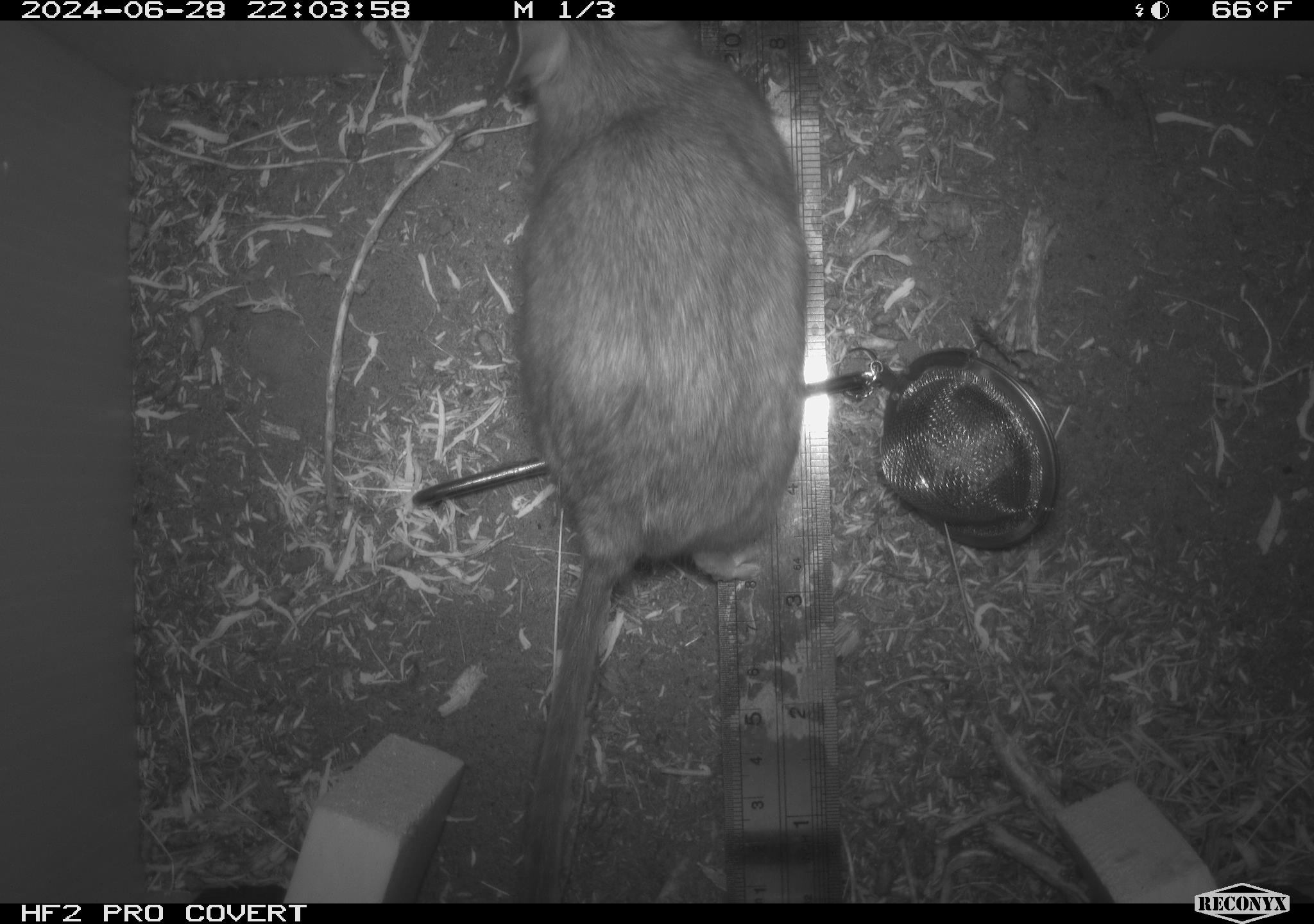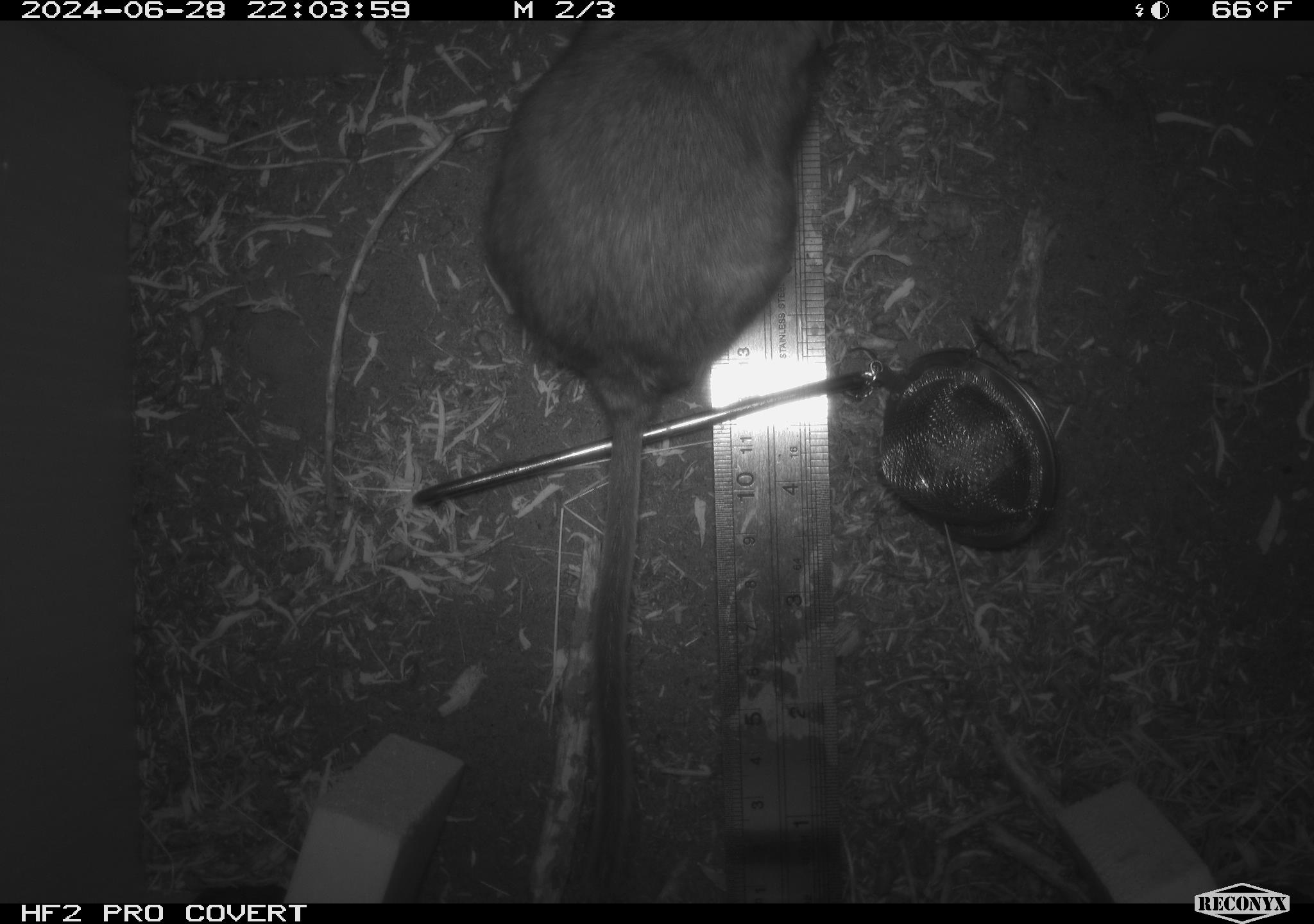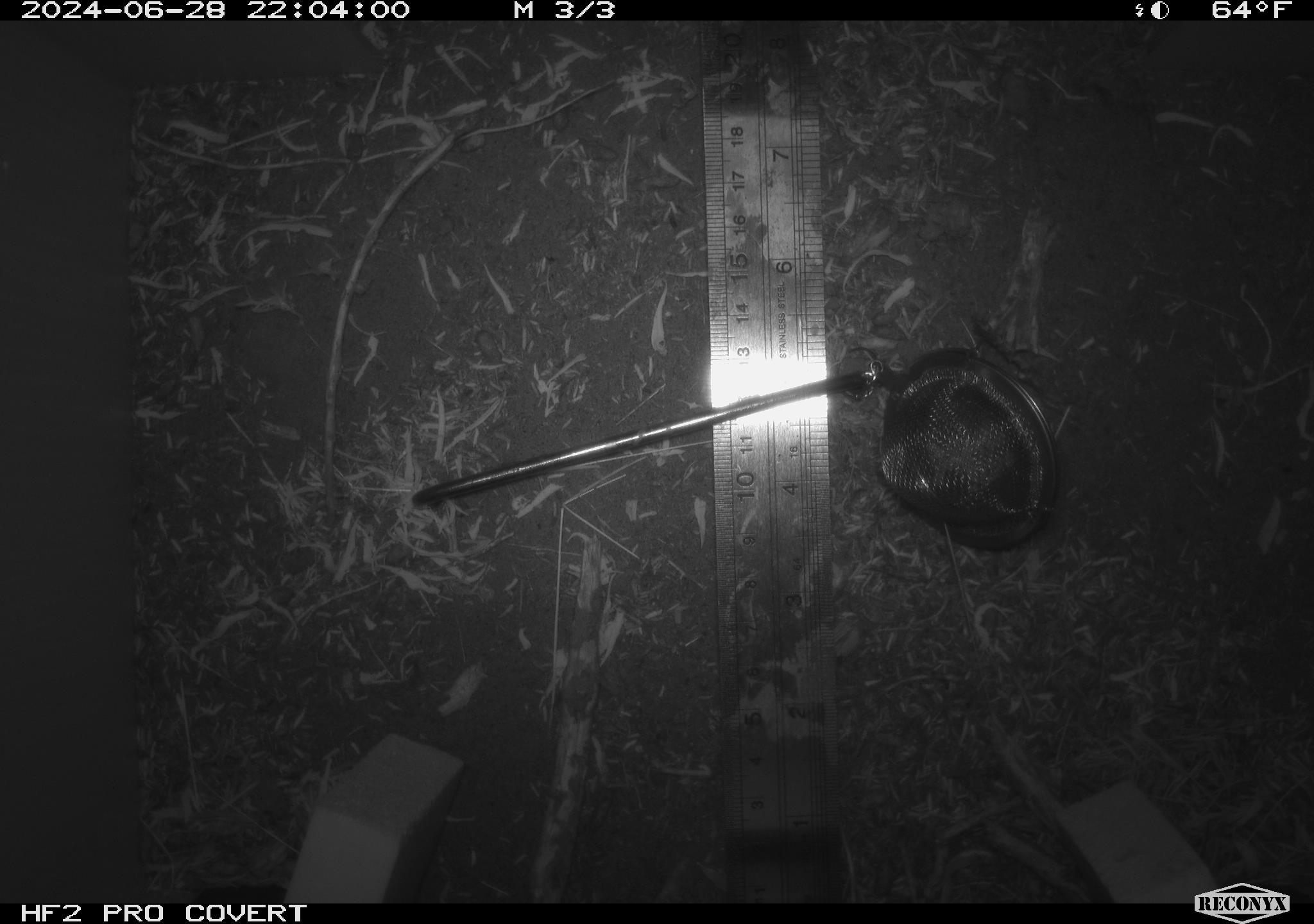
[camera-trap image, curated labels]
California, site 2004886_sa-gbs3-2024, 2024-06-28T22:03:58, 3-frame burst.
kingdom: Animalia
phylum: Chordata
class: Mammalia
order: Rodentia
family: Cricetidae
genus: Neotoma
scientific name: Neotoma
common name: pack rat or woodrat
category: neotoma species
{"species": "neotoma species (pack rat or woodrat) (Neotoma)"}